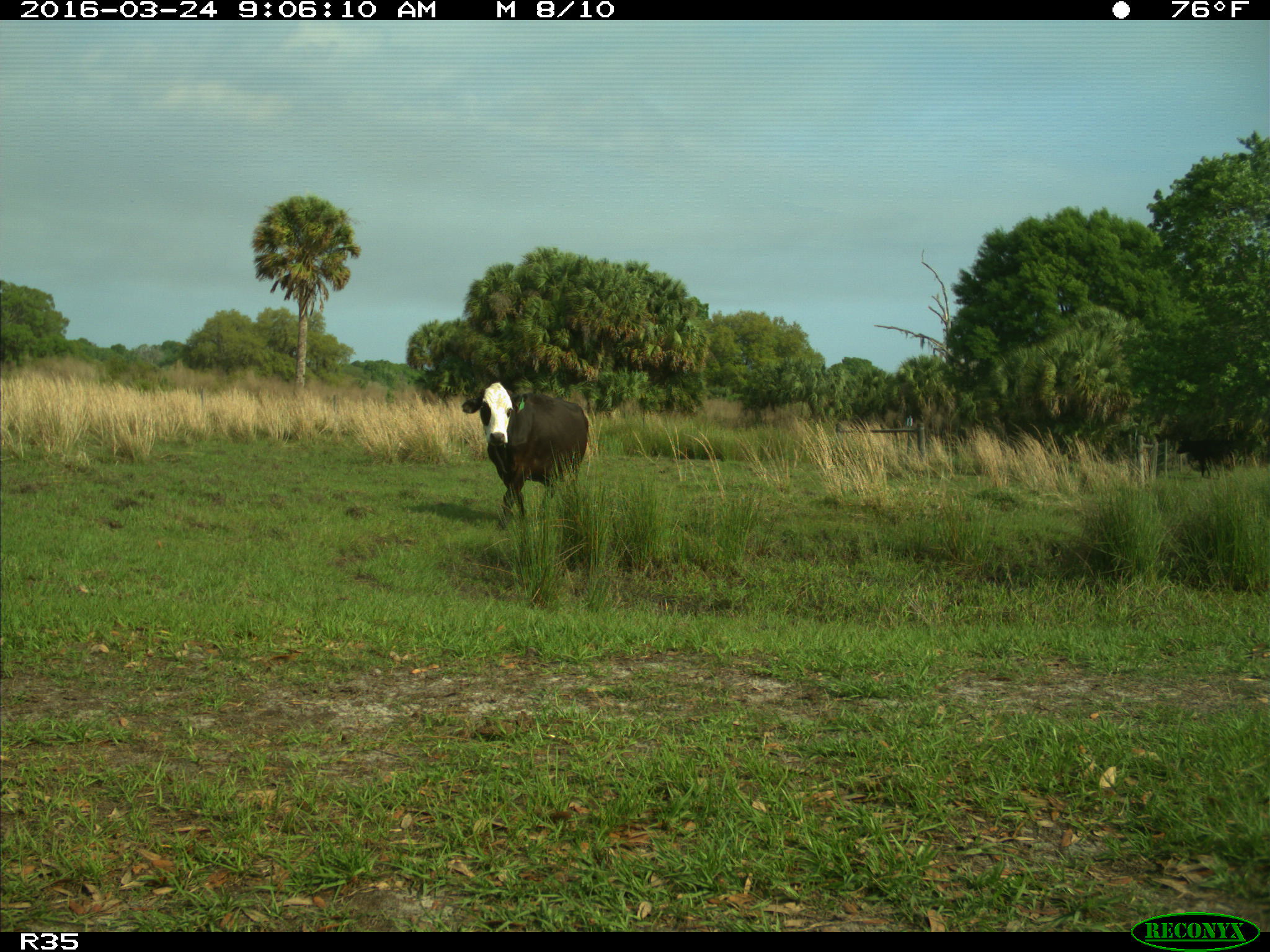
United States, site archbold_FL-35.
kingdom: Animalia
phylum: Chordata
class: Mammalia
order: Artiodactyla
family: Bovidae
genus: Bos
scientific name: Bos taurus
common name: domestic cow